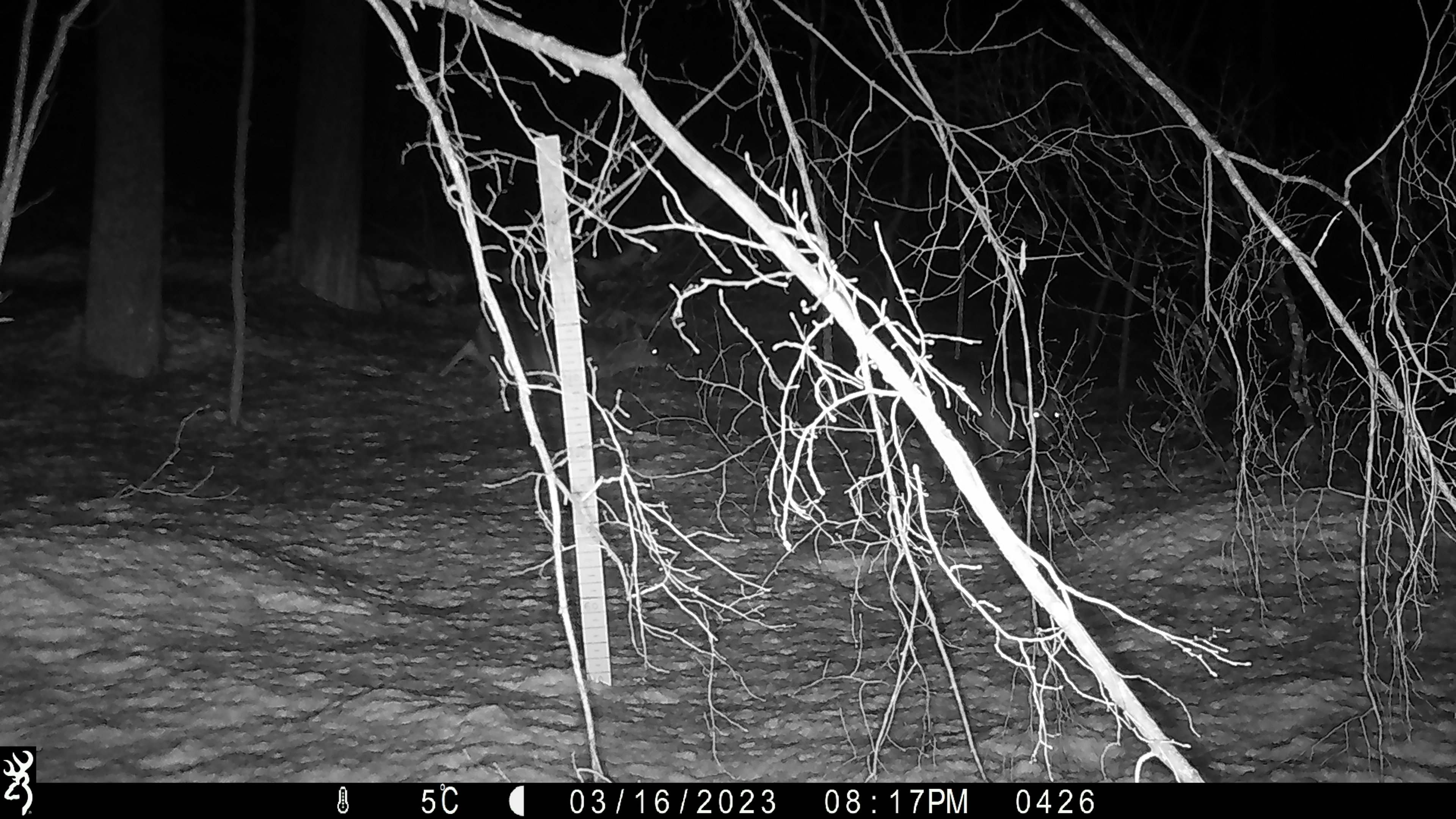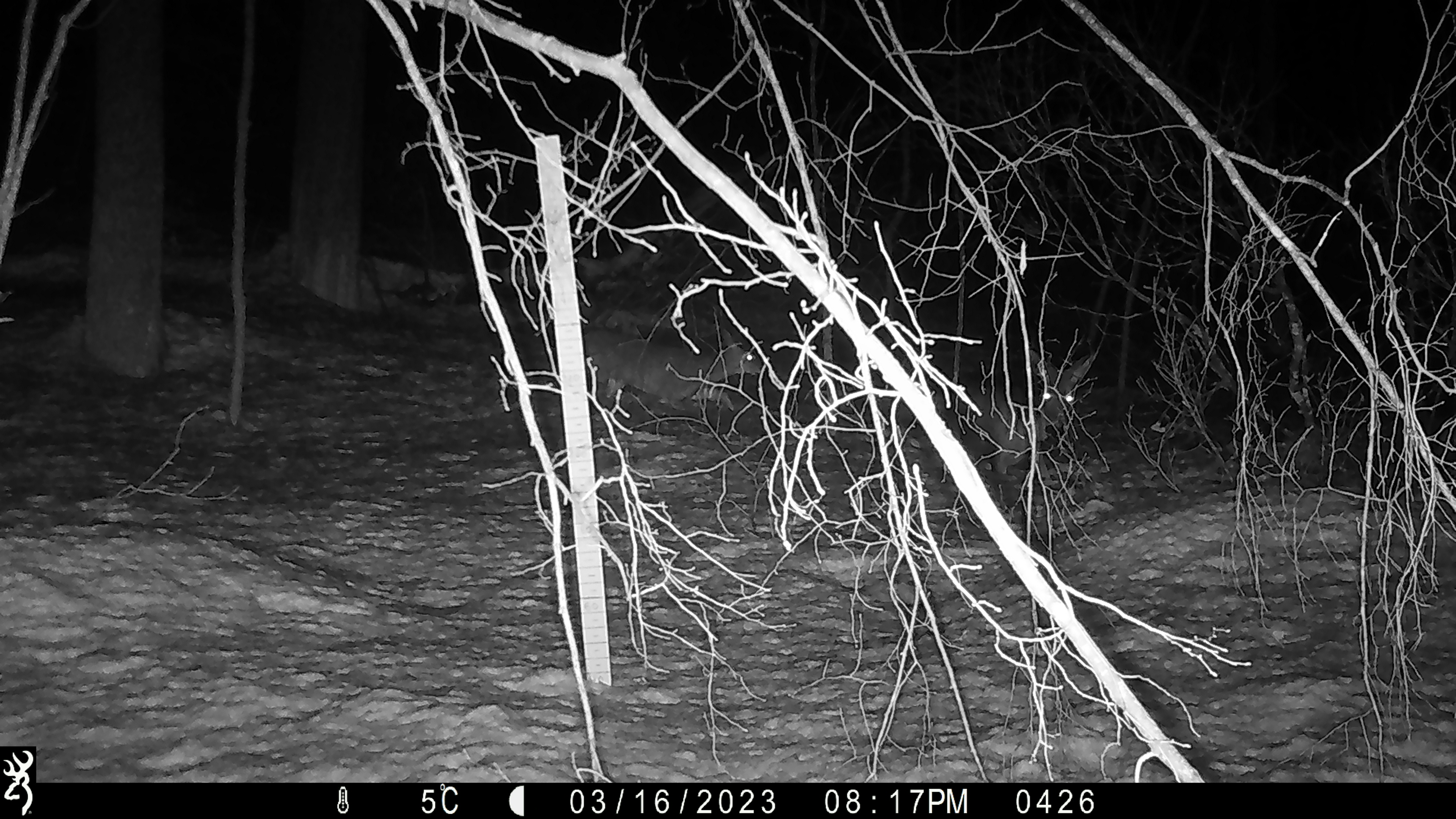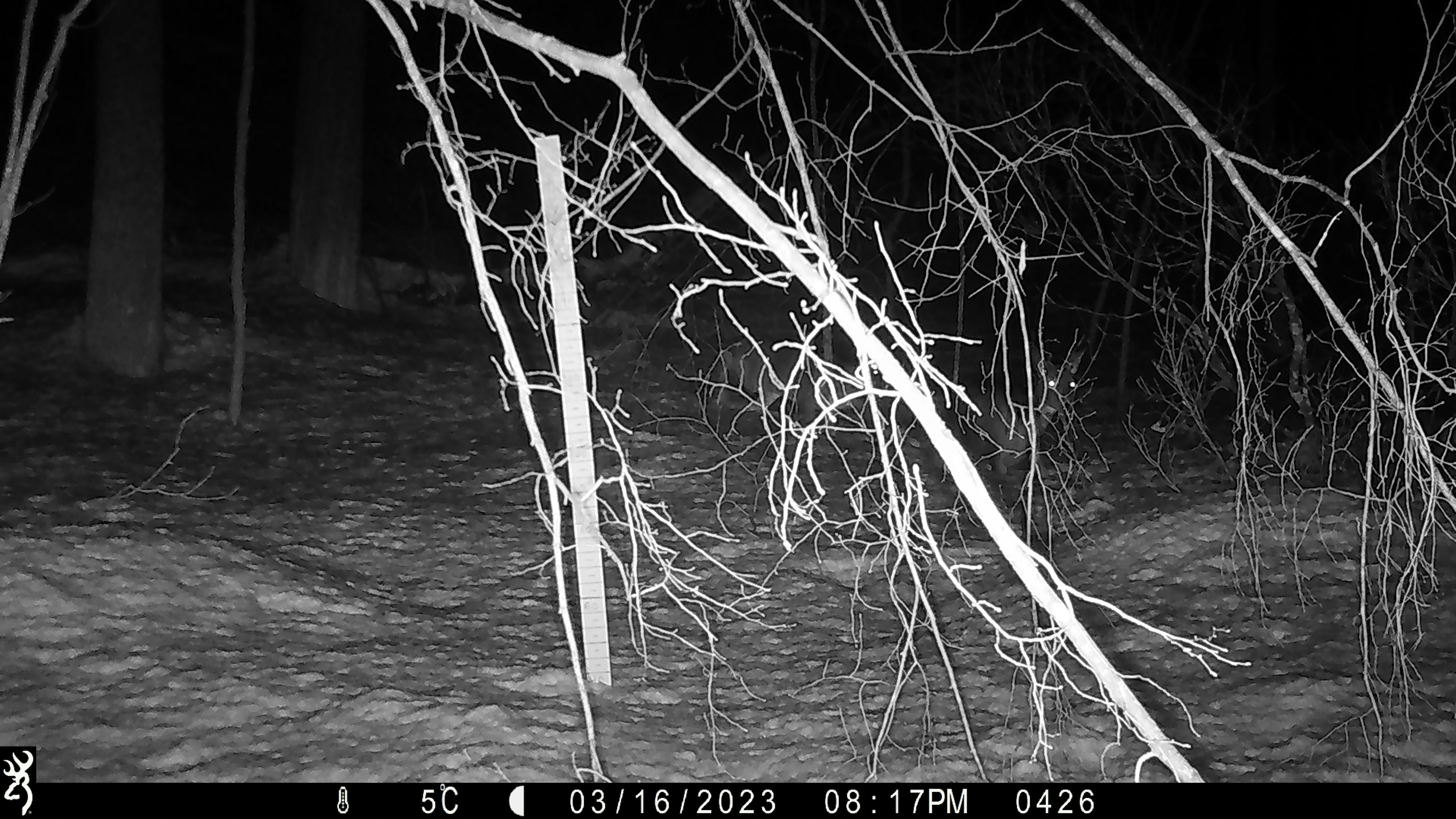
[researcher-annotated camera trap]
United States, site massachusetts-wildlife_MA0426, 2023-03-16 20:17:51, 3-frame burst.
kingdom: Animalia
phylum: Chordata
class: Mammalia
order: Artiodactyla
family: Cervidae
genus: Odocoileus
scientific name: Odocoileus virginianus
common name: white-tailed deer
White-tailed deer (Odocoileus virginianus).